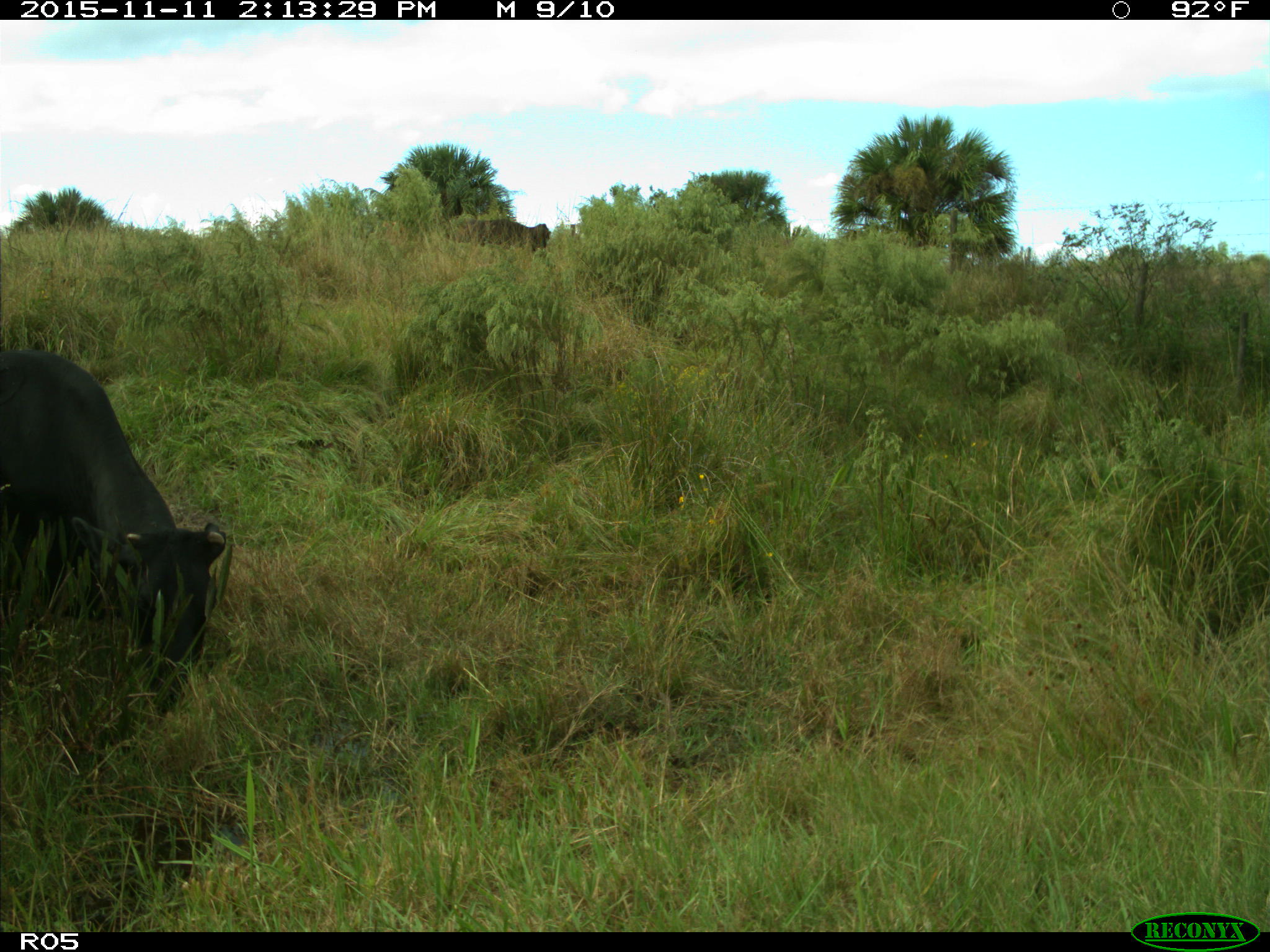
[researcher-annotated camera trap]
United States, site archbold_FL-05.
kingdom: Animalia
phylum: Chordata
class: Mammalia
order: Artiodactyla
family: Bovidae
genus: Bos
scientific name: Bos taurus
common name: domestic cow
Bos taurus (domestic cow).